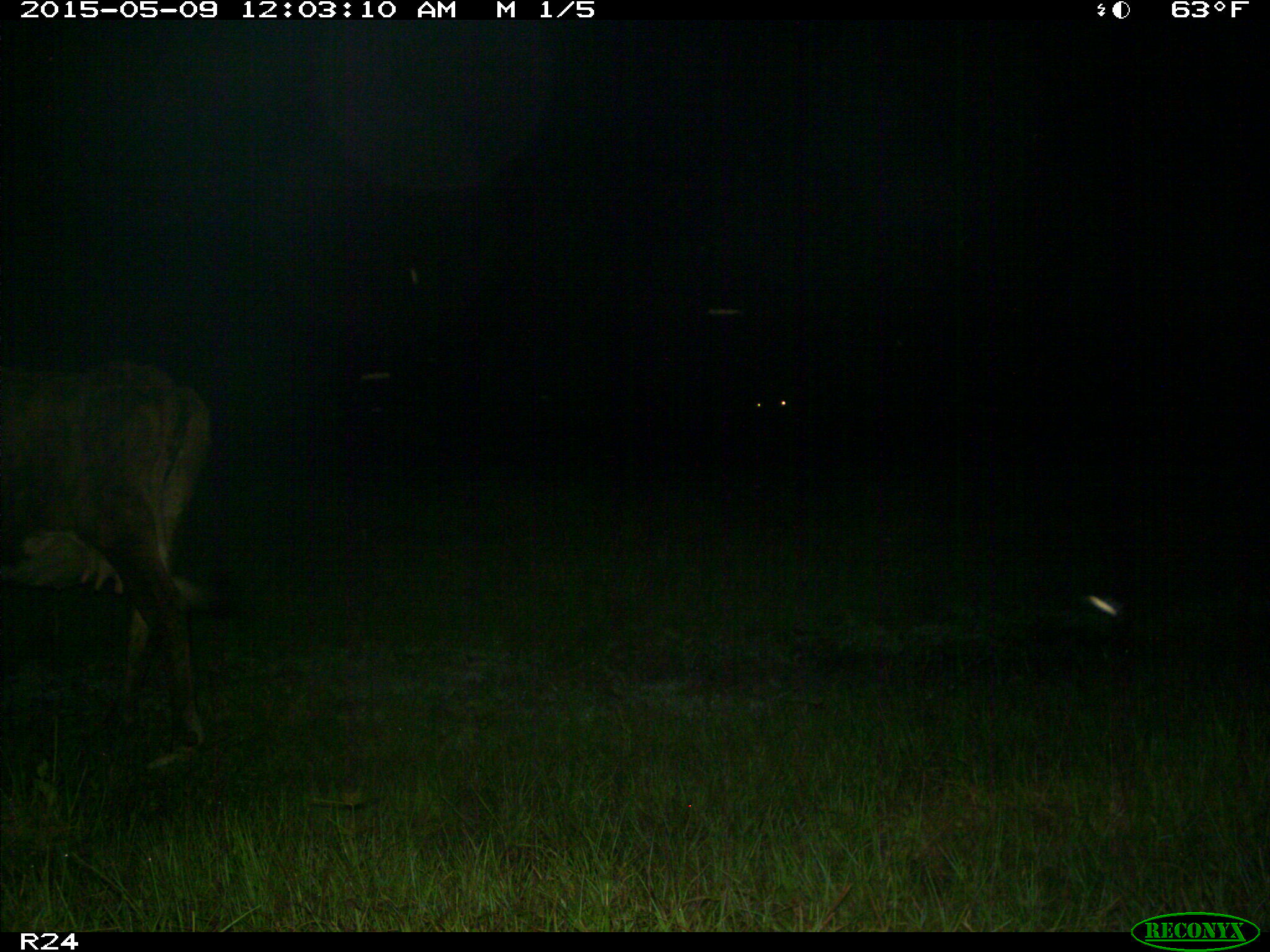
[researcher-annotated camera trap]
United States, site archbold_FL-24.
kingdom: Animalia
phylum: Chordata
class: Mammalia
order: Artiodactyla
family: Bovidae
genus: Bos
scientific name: Bos taurus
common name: domestic cow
Bos taurus (domestic cow).